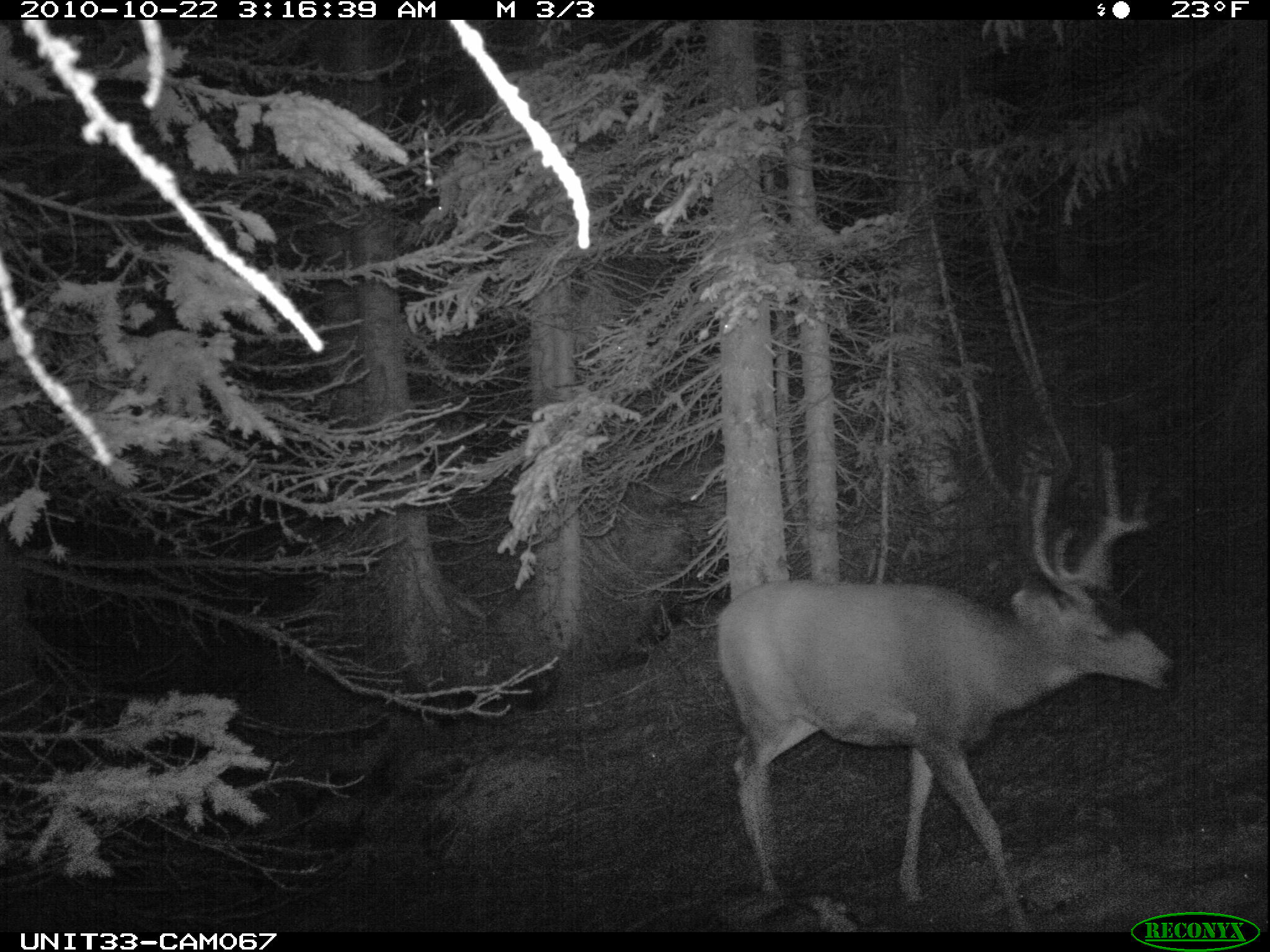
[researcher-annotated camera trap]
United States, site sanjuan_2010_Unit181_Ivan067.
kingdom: Animalia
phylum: Chordata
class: Mammalia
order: Artiodactyla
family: Cervidae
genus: Odocoileus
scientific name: Odocoileus hemionus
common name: mule deer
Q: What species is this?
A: Odocoileus hemionus (mule deer).